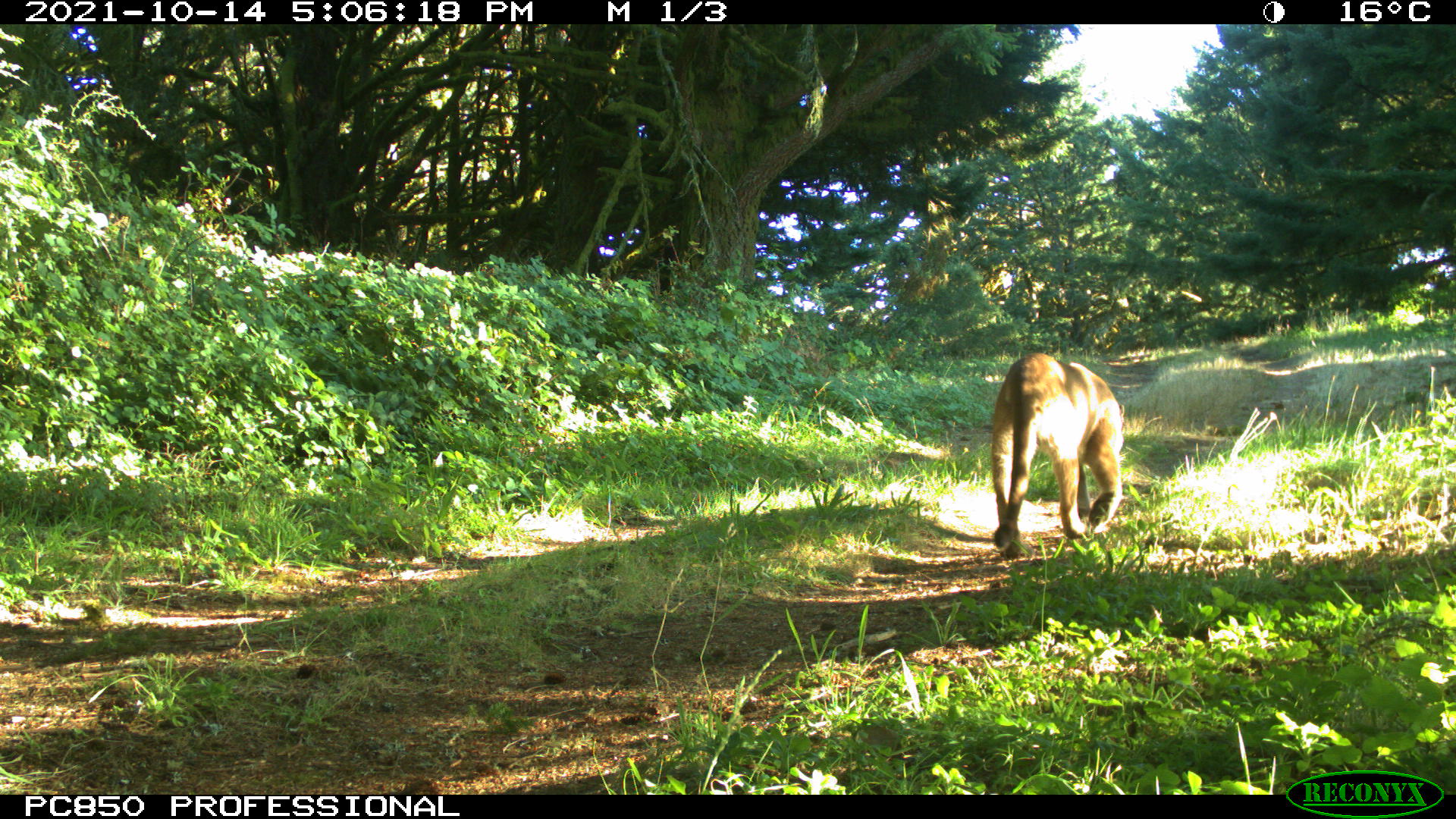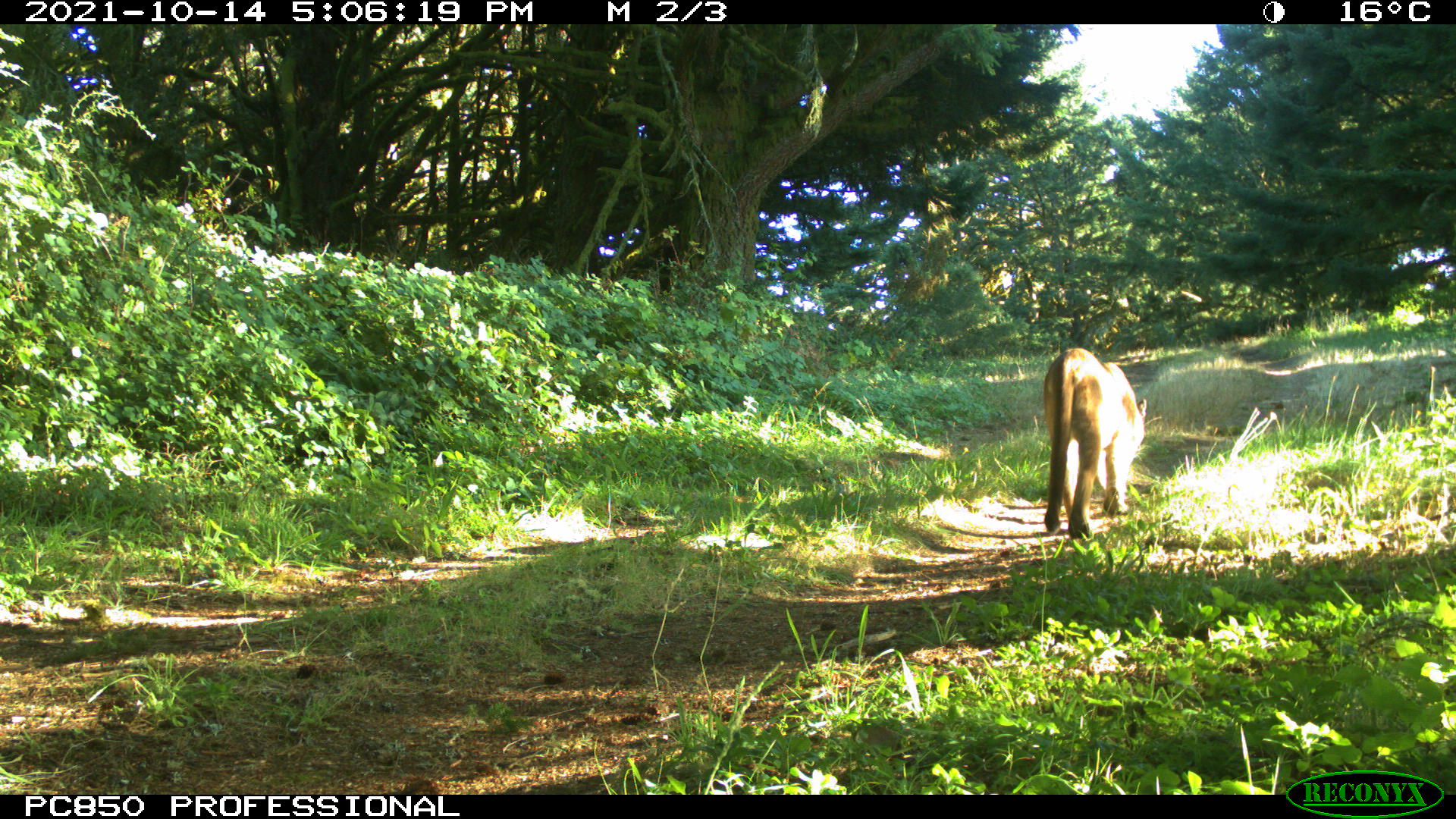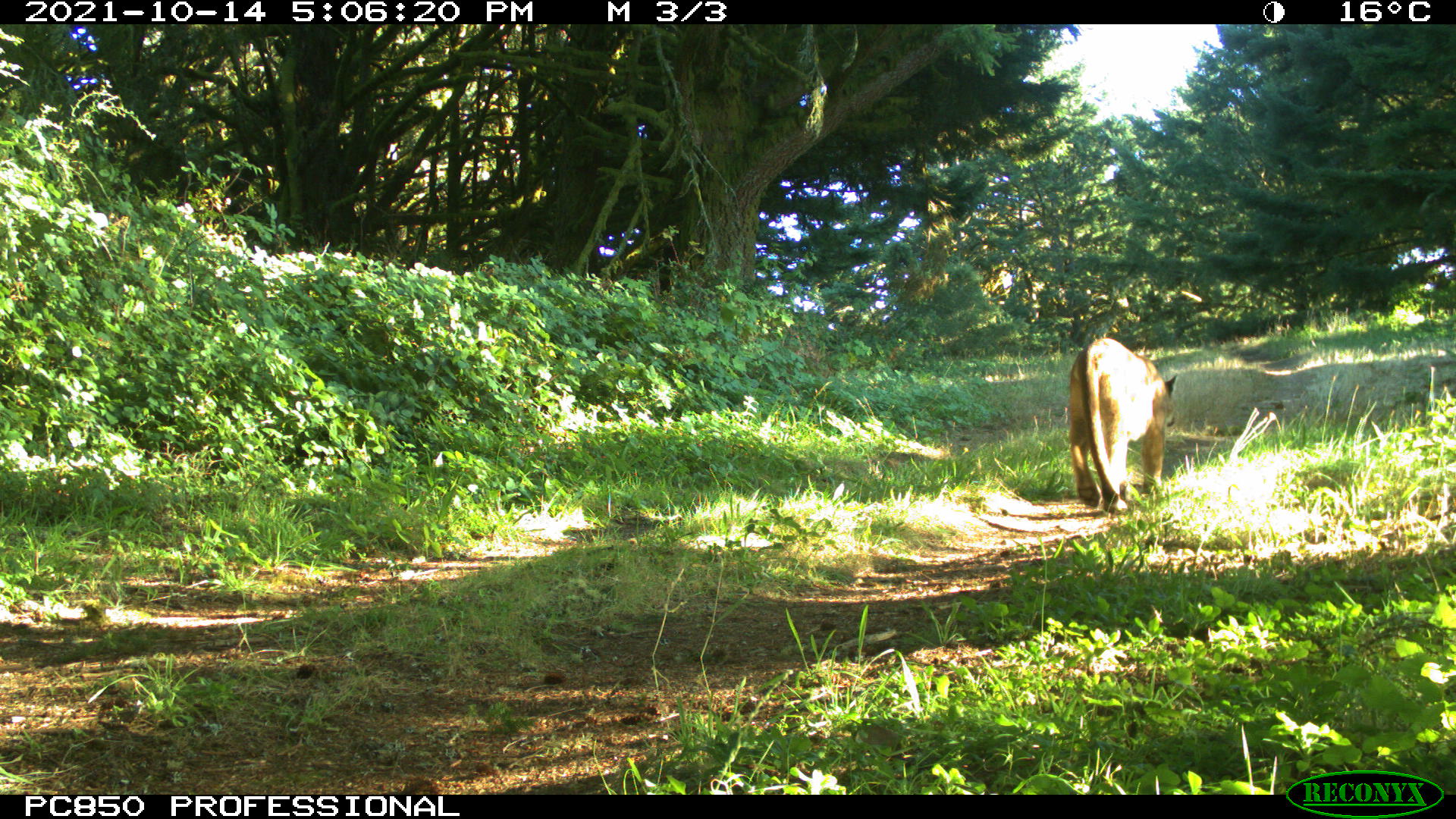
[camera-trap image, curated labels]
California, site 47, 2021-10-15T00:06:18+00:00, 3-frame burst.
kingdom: Animalia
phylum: Chordata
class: Mammalia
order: Carnivora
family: Felidae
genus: Puma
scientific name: Puma concolor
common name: puma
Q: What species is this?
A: Puma (Puma concolor).